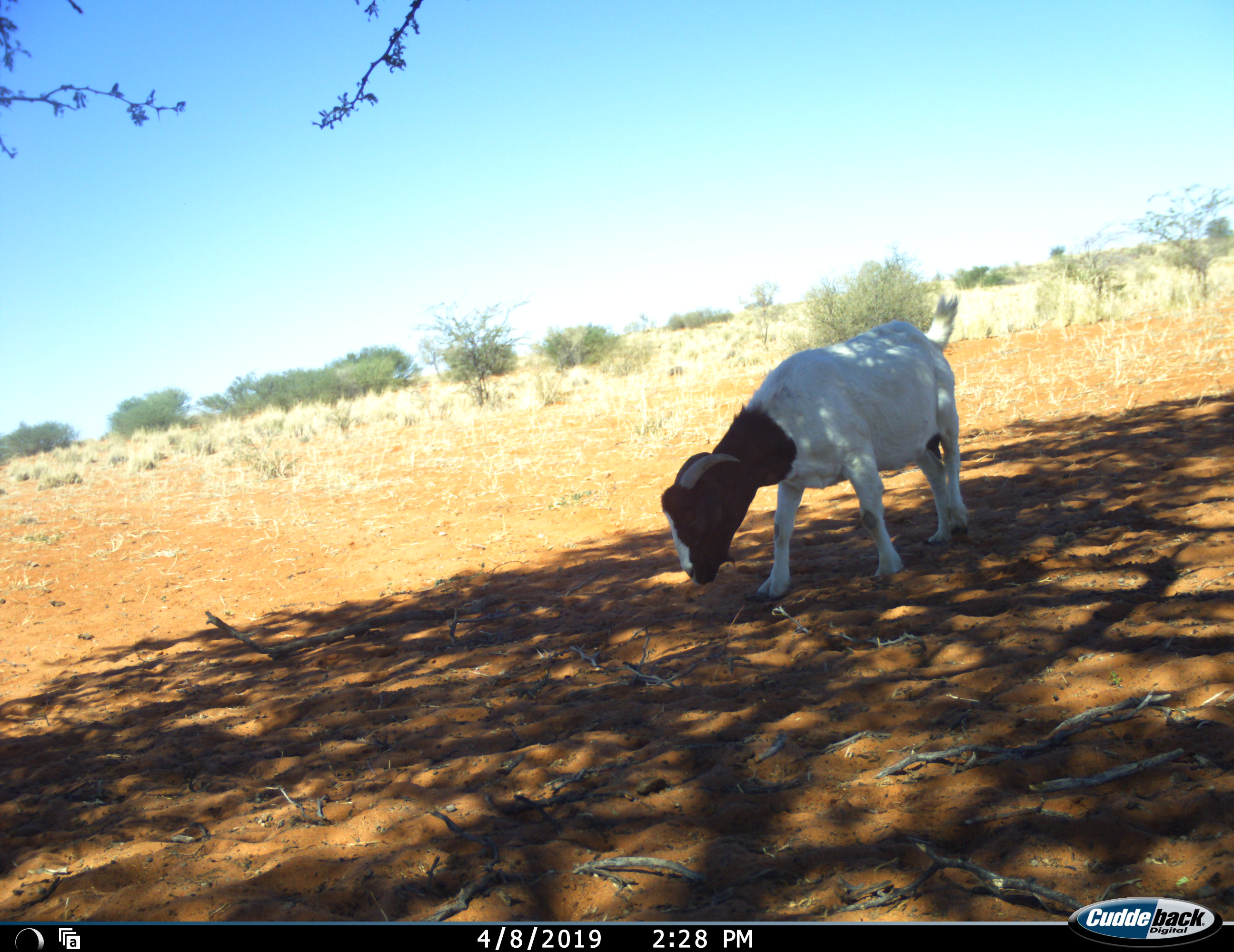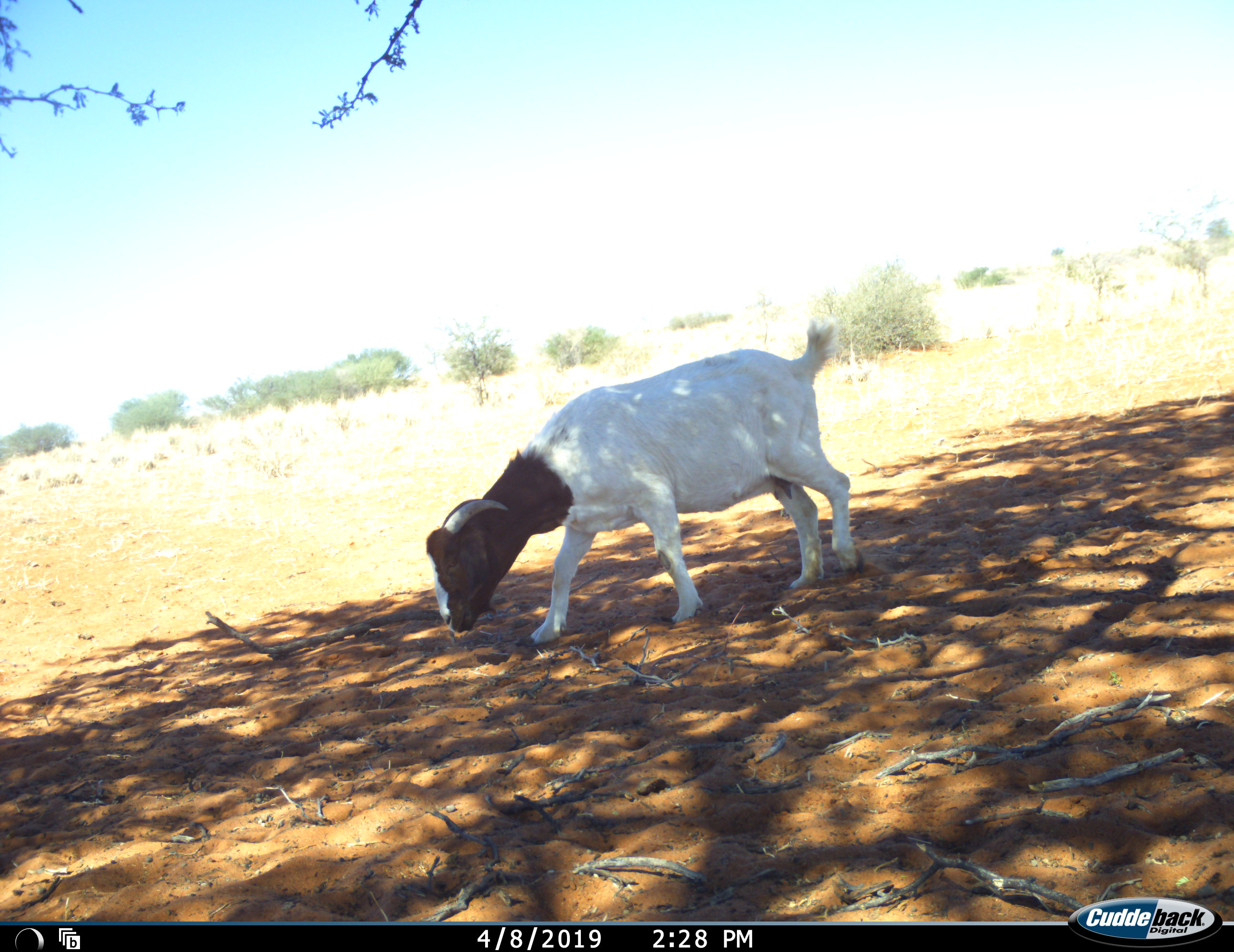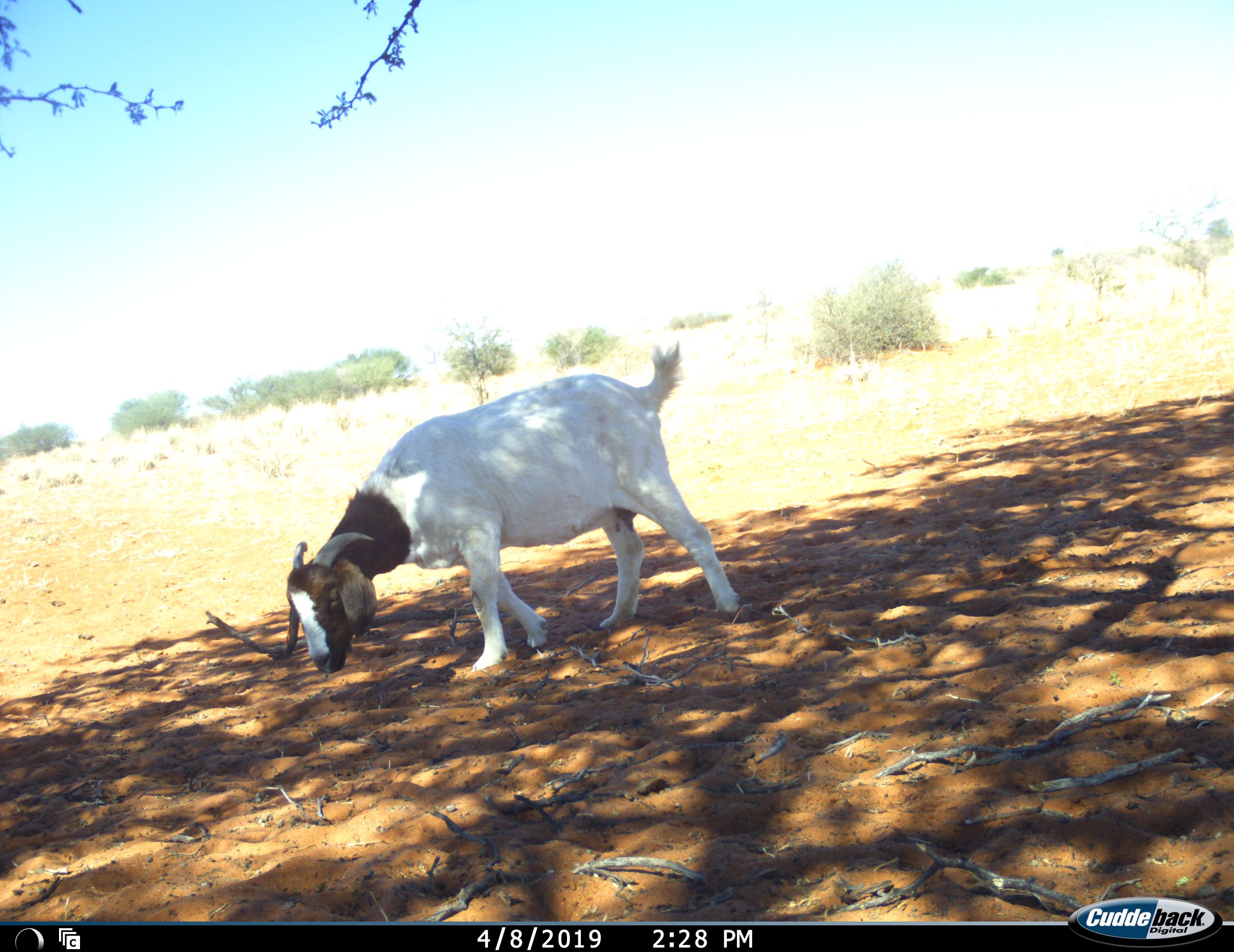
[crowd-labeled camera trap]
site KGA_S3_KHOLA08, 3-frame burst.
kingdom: Animalia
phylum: Chordata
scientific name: Vertebrata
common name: domestic animal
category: domesticanimal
Domesticanimal (domestic animal) (Vertebrata), count 1. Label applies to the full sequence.